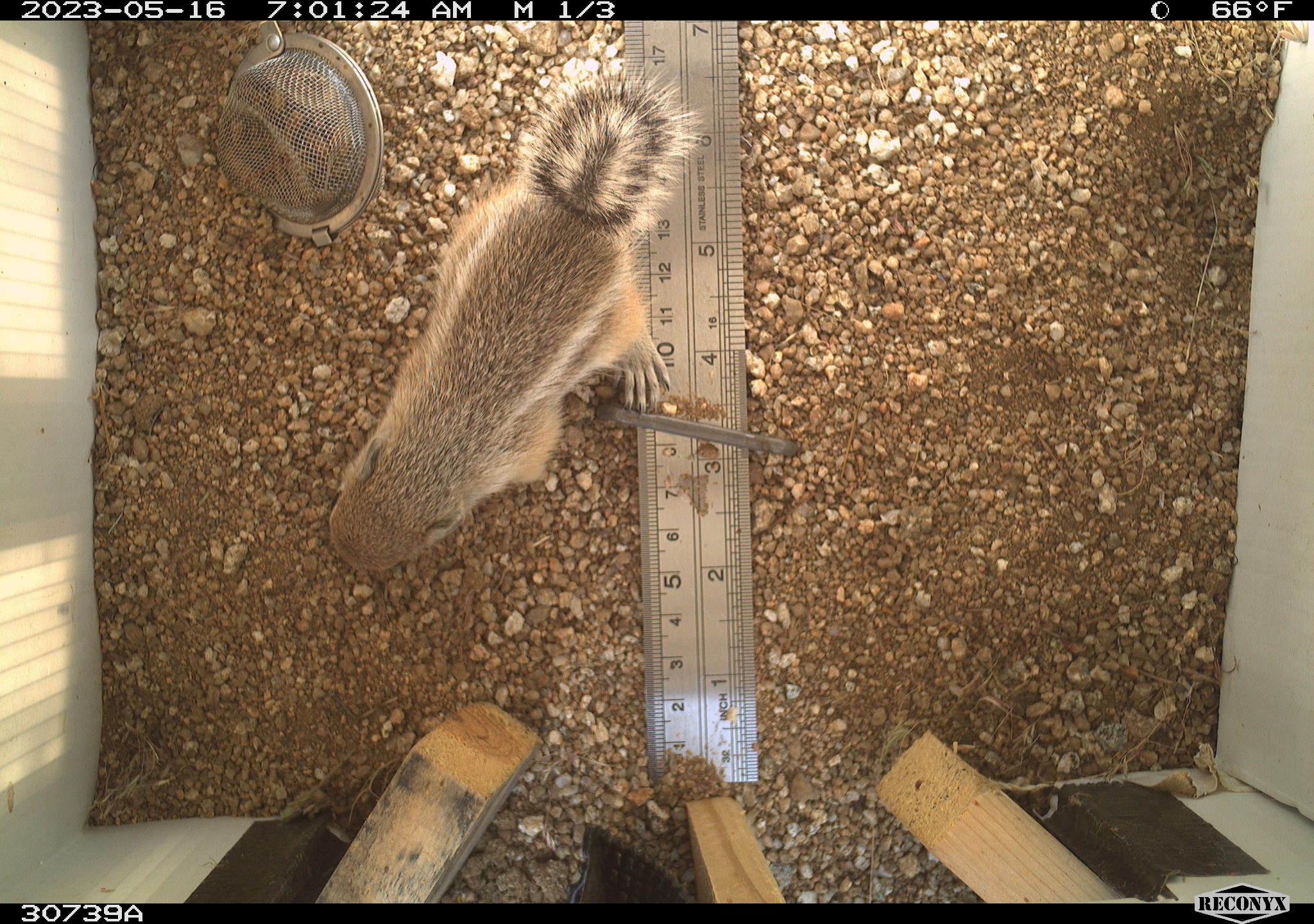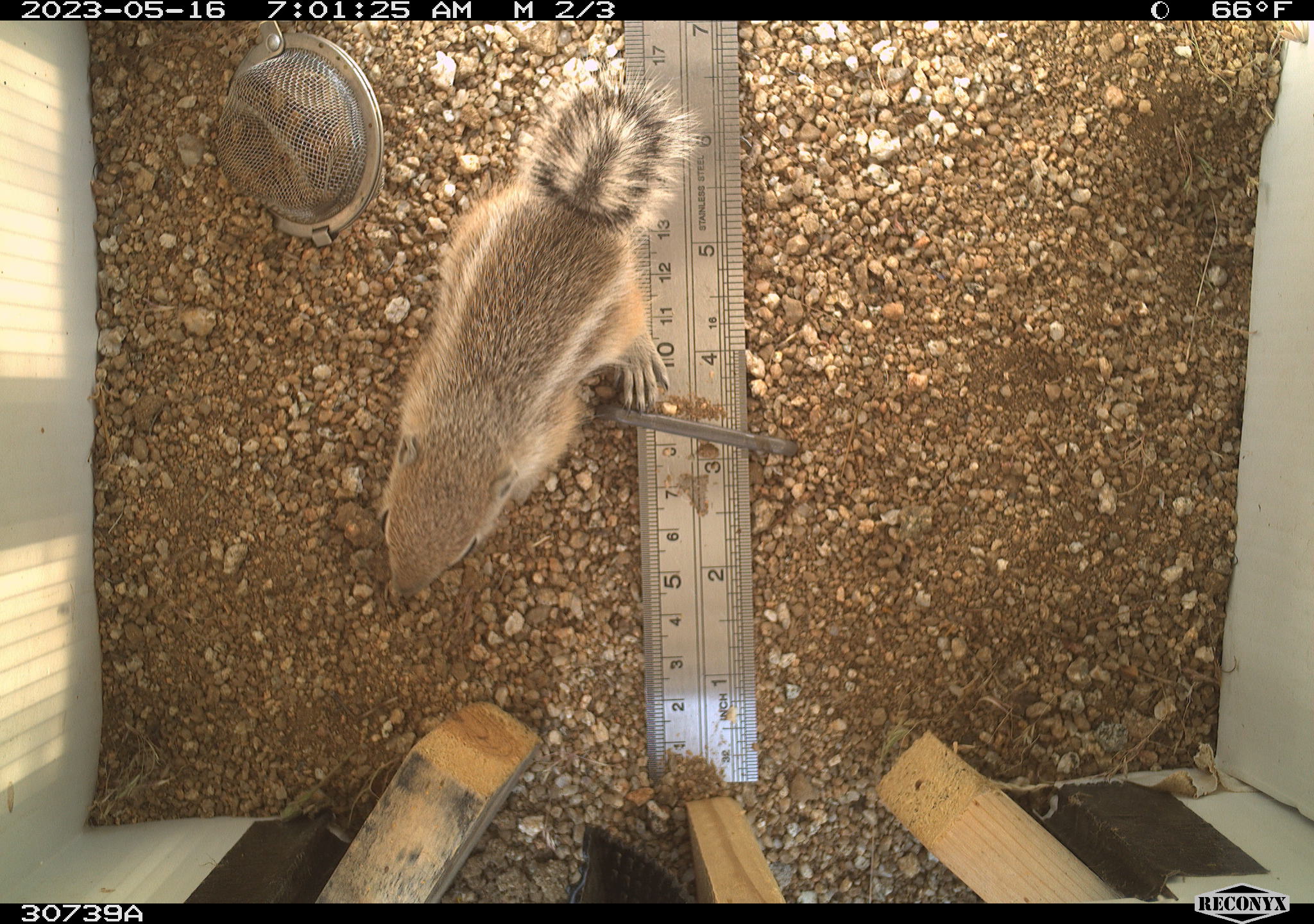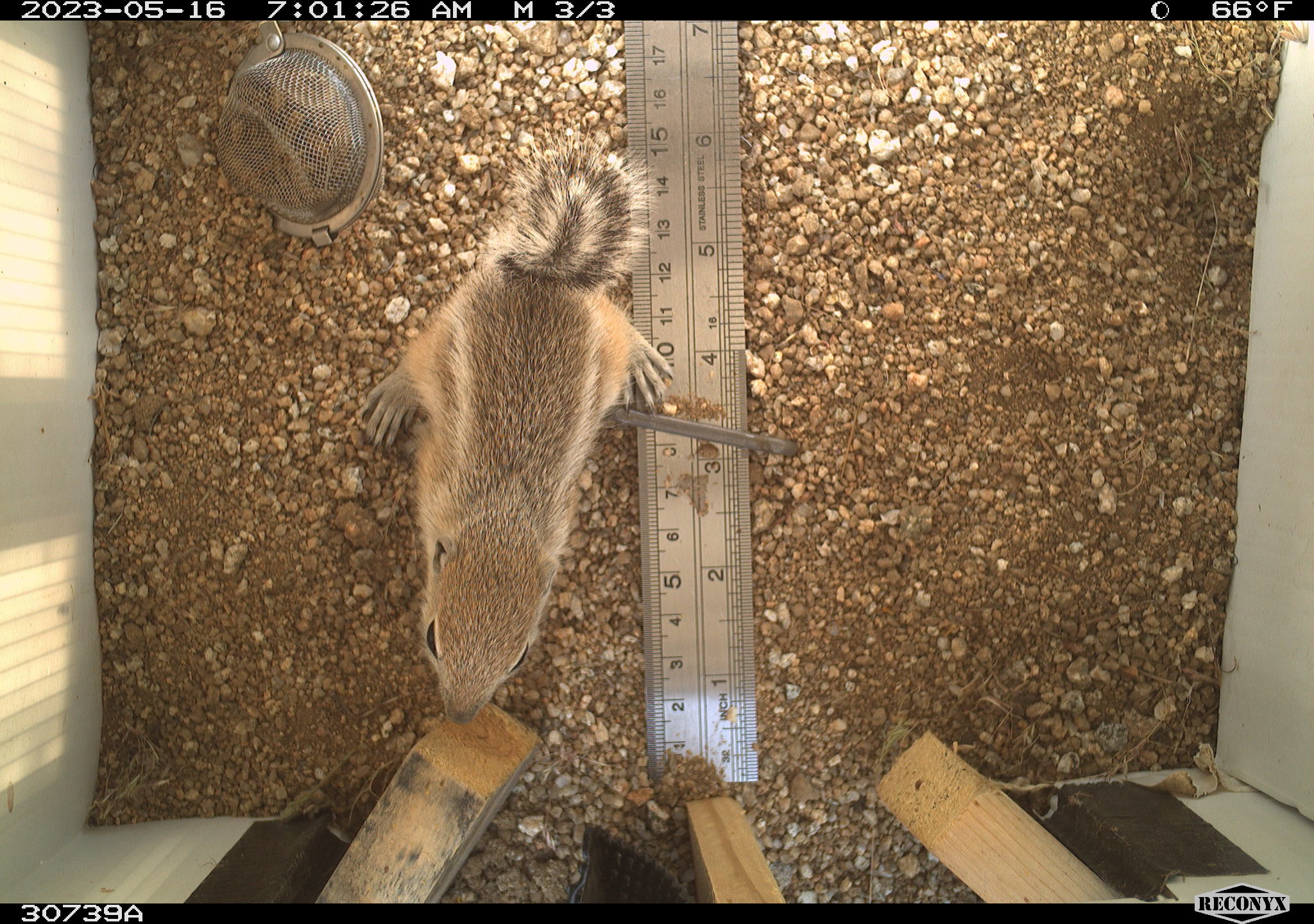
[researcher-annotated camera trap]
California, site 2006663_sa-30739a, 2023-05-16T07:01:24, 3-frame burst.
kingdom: Animalia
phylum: Chordata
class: Mammalia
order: Rodentia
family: Sciuridae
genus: Ammospermophilus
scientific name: Ammospermophilus leucurus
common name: white-tailed antelope squirrel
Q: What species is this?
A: White-tailed antelope squirrel (Ammospermophilus leucurus).